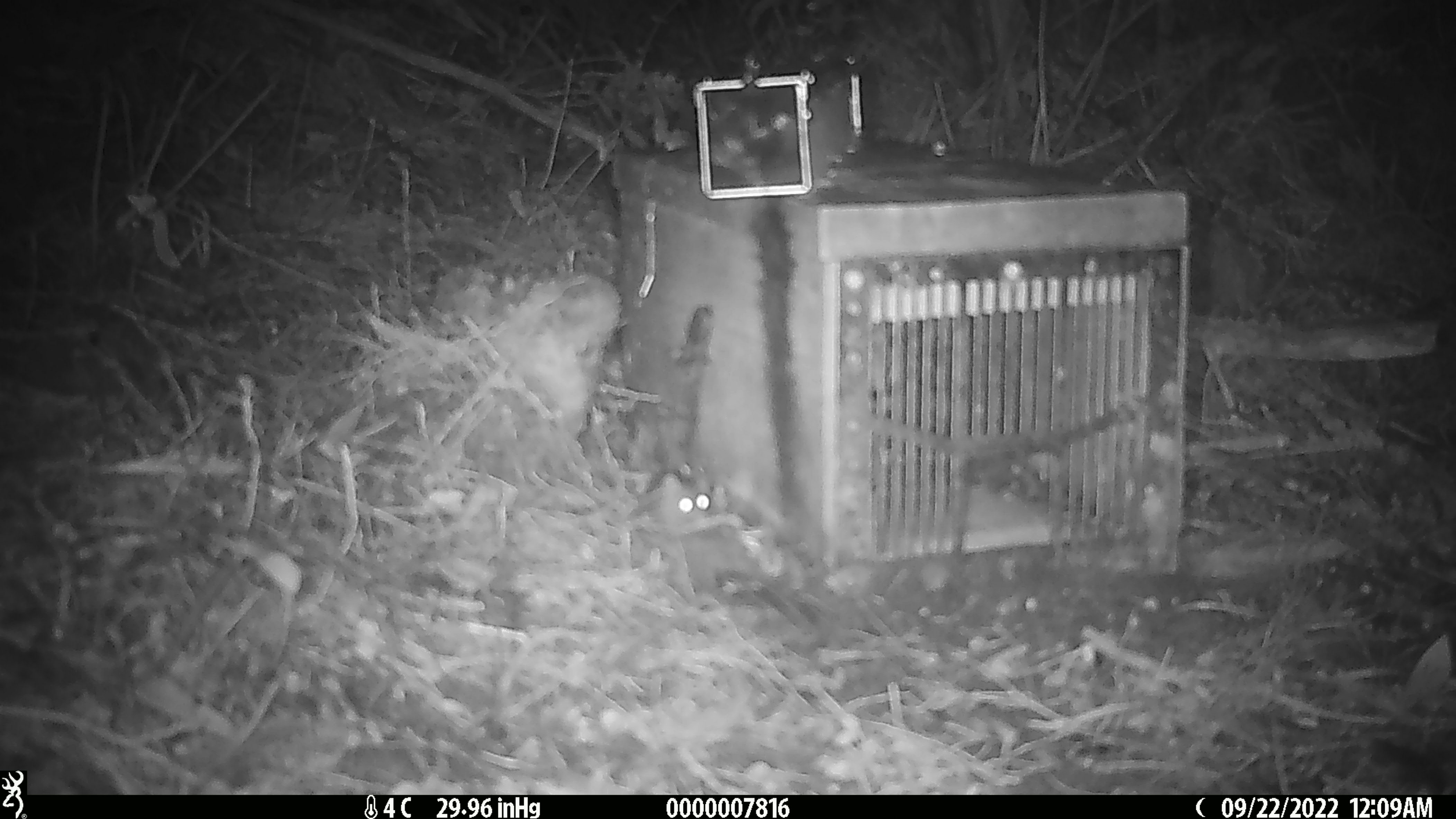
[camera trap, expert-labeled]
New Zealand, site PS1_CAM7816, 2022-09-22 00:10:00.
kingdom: Animalia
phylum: Chordata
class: Mammalia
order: Rodentia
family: Muridae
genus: Mus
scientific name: Mus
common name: mouse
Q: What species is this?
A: Mouse (Mus).